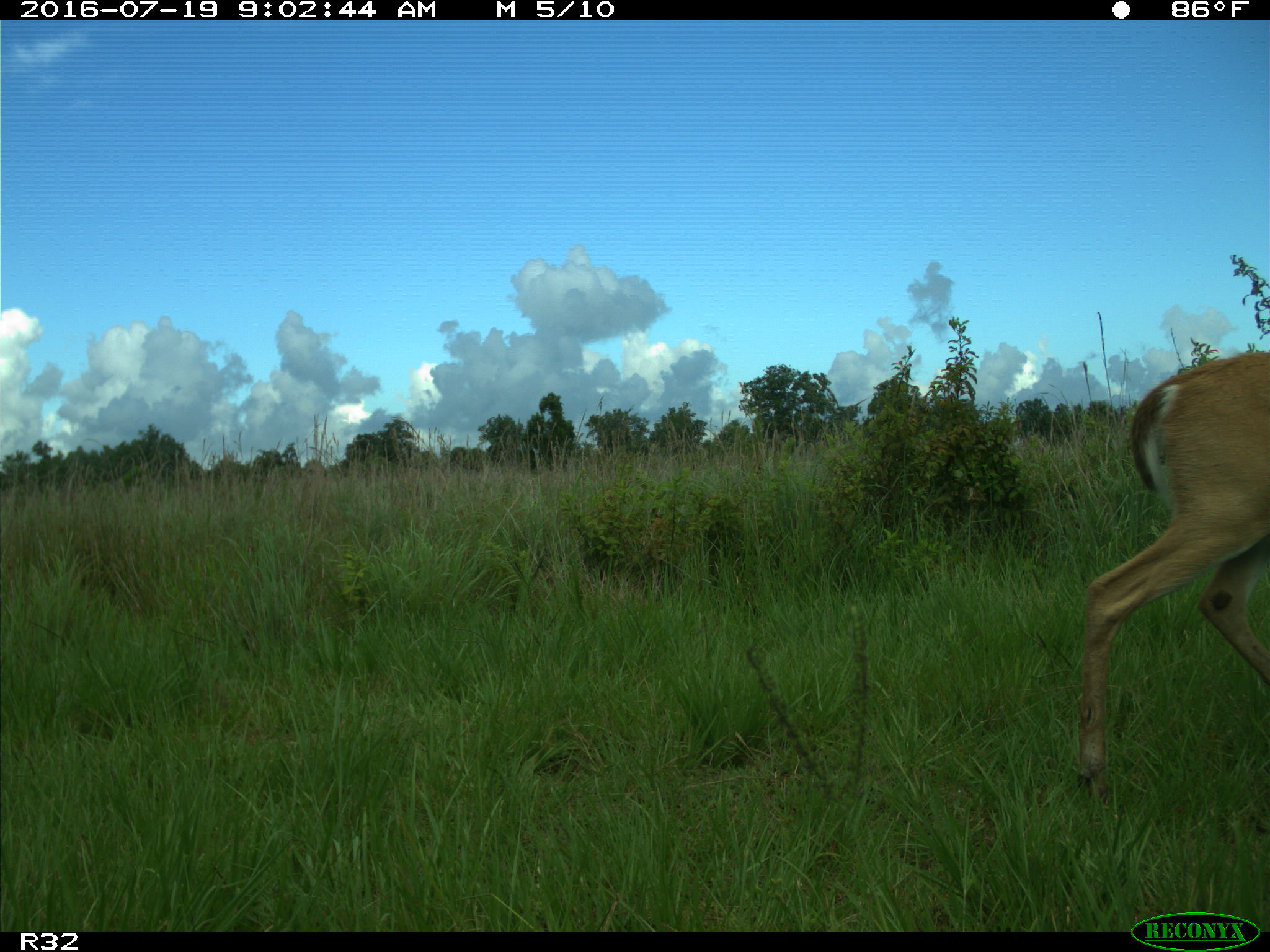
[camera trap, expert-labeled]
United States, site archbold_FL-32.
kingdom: Animalia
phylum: Chordata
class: Mammalia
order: Artiodactyla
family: Cervidae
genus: Odocoileus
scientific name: Odocoileus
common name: deer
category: unidentified deer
Unidentified deer (deer) (Odocoileus).